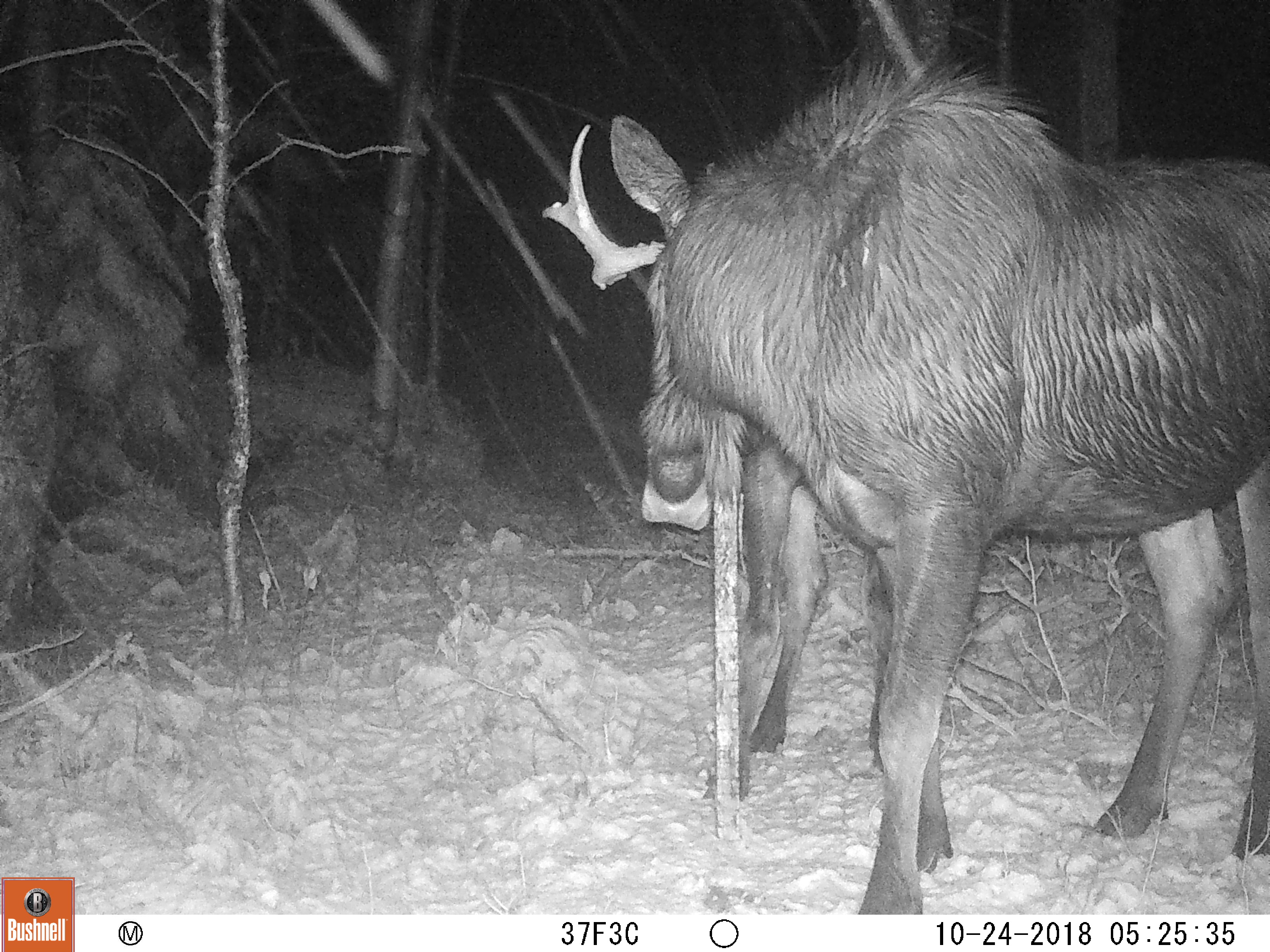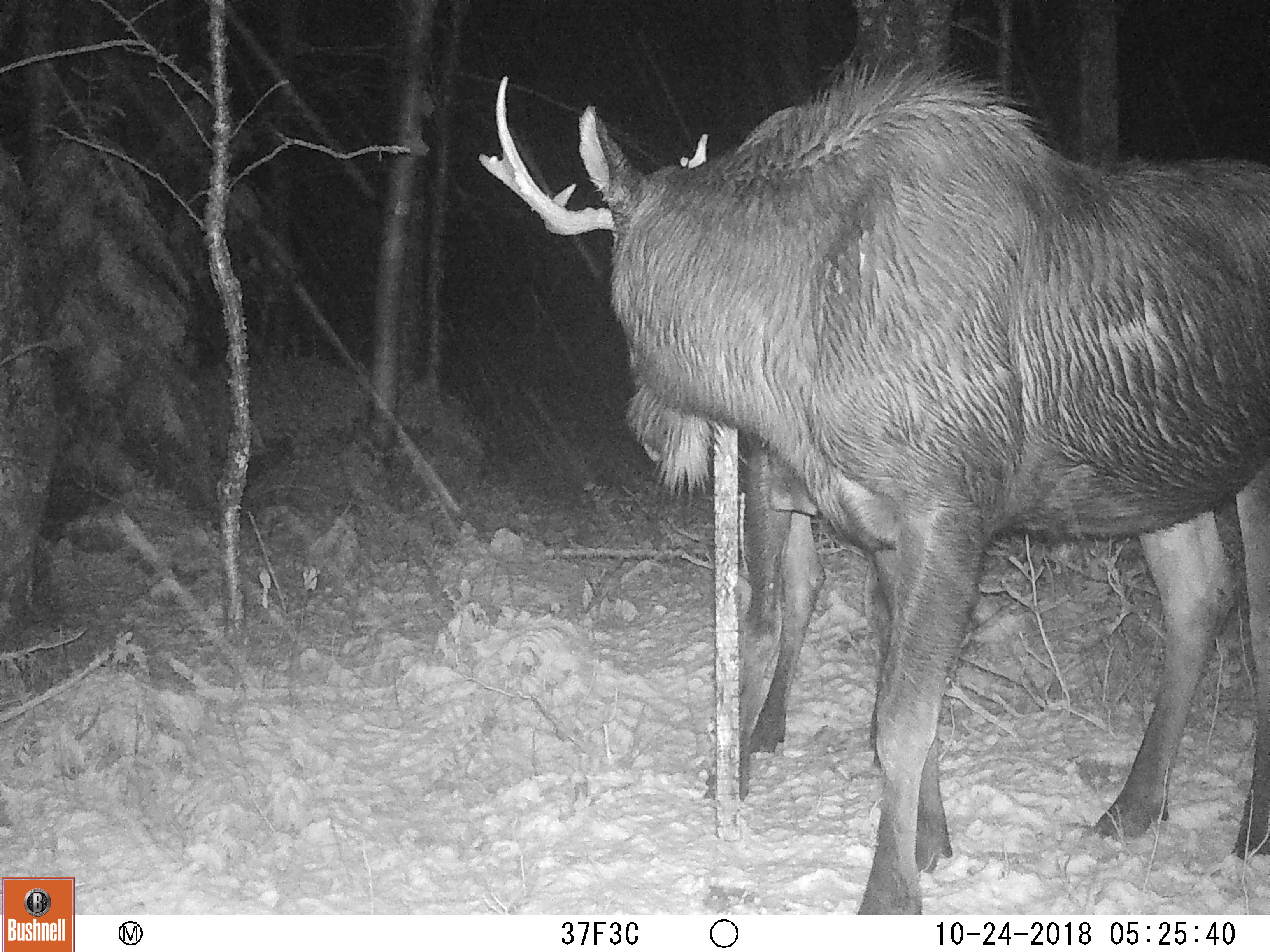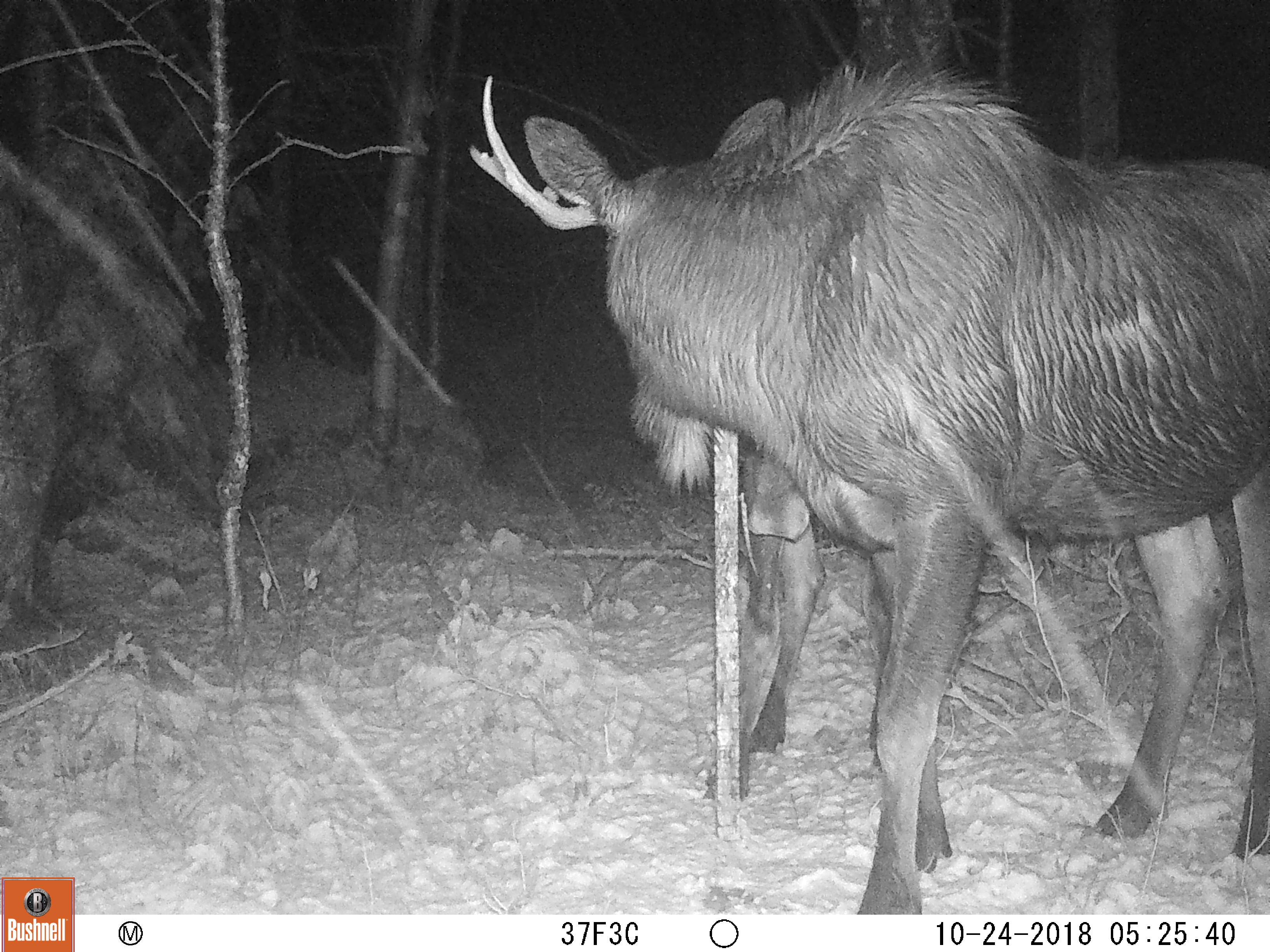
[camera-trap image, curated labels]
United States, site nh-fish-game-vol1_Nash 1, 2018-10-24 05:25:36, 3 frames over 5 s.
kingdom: Animalia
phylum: Chordata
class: Mammalia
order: Artiodactyla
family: Cervidae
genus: Alces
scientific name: Alces alces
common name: moose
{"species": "moose (Alces alces)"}